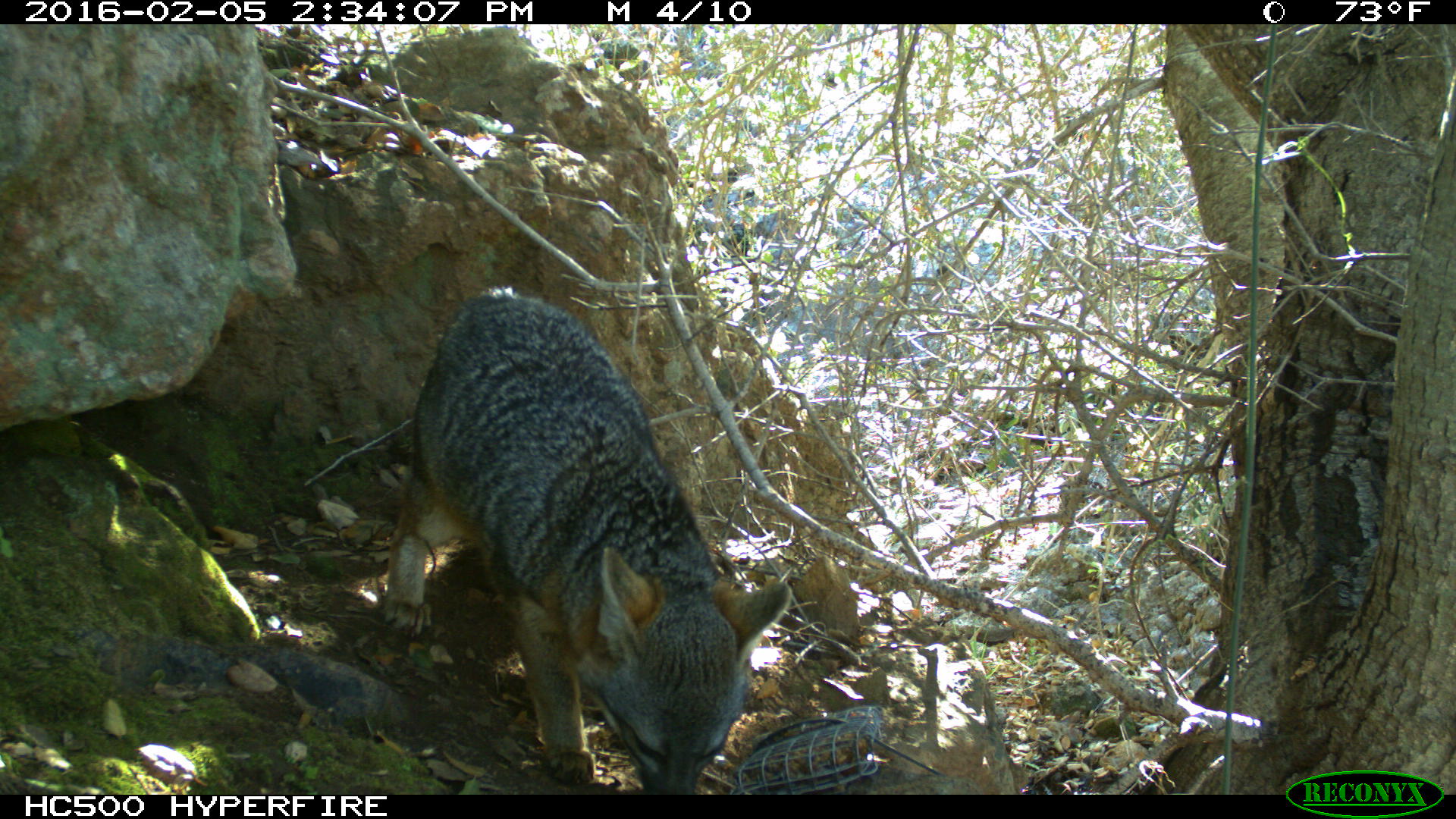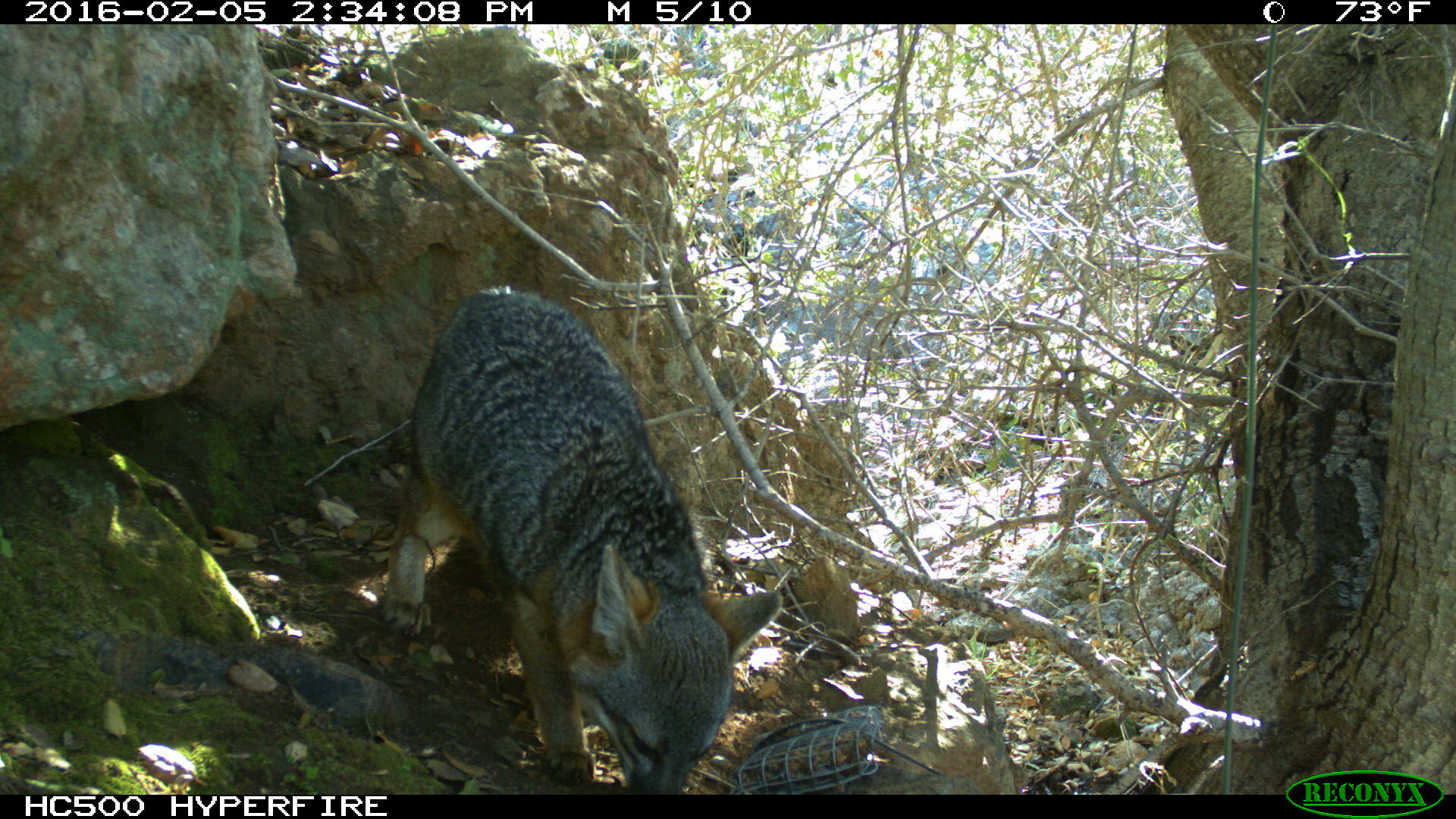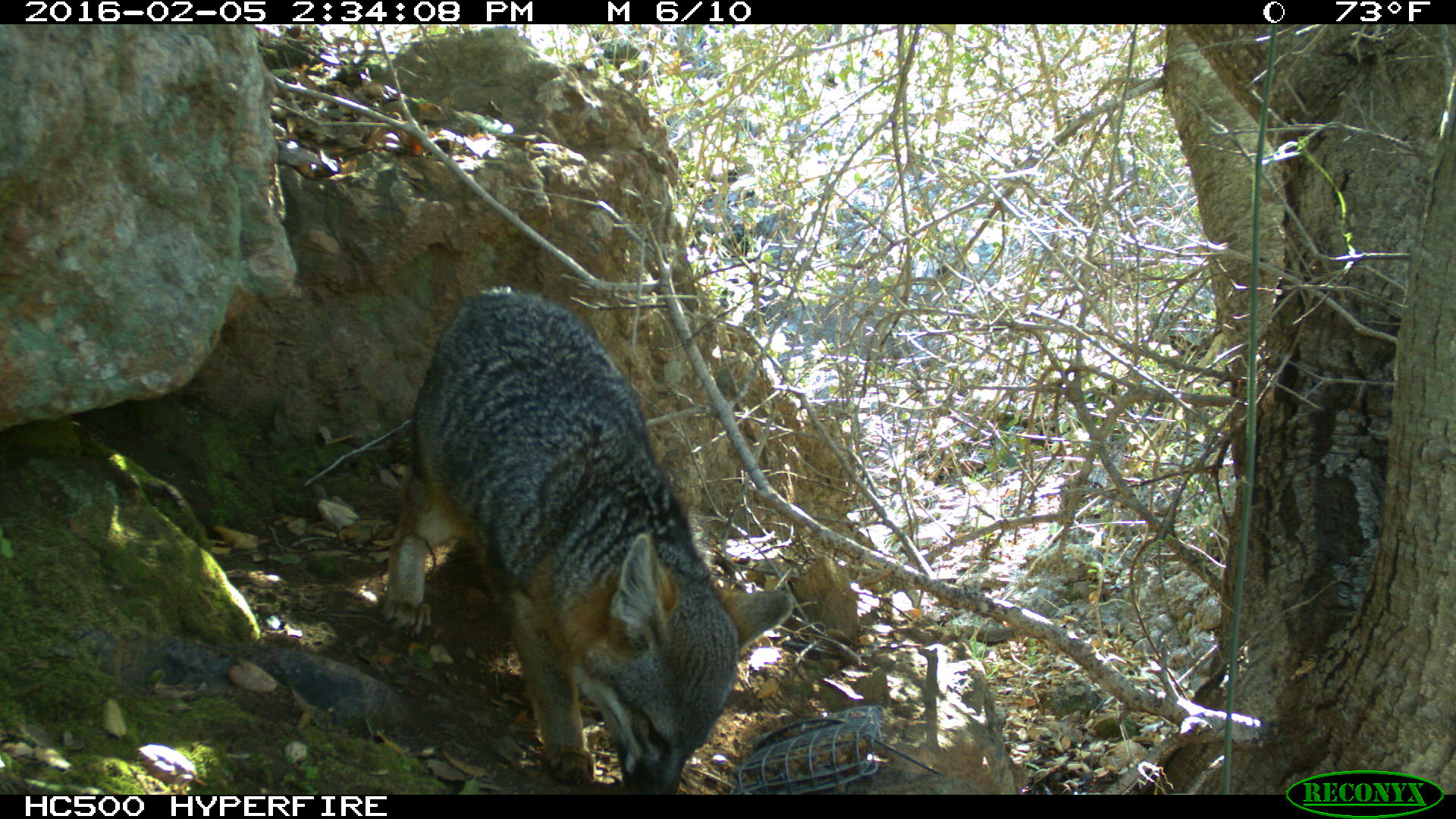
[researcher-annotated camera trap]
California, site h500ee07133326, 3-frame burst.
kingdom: Animalia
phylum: Chordata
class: Mammalia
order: Carnivora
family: Canidae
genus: Urocyon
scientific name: Urocyon littoralis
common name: island fox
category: fox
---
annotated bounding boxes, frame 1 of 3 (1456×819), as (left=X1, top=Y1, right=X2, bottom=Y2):
fox: (left=385, top=286, right=790, bottom=794)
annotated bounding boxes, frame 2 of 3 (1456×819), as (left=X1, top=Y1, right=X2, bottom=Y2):
fox: (left=381, top=286, right=782, bottom=793)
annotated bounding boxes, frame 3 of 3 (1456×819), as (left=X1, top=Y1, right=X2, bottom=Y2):
fox: (left=383, top=284, right=792, bottom=794)